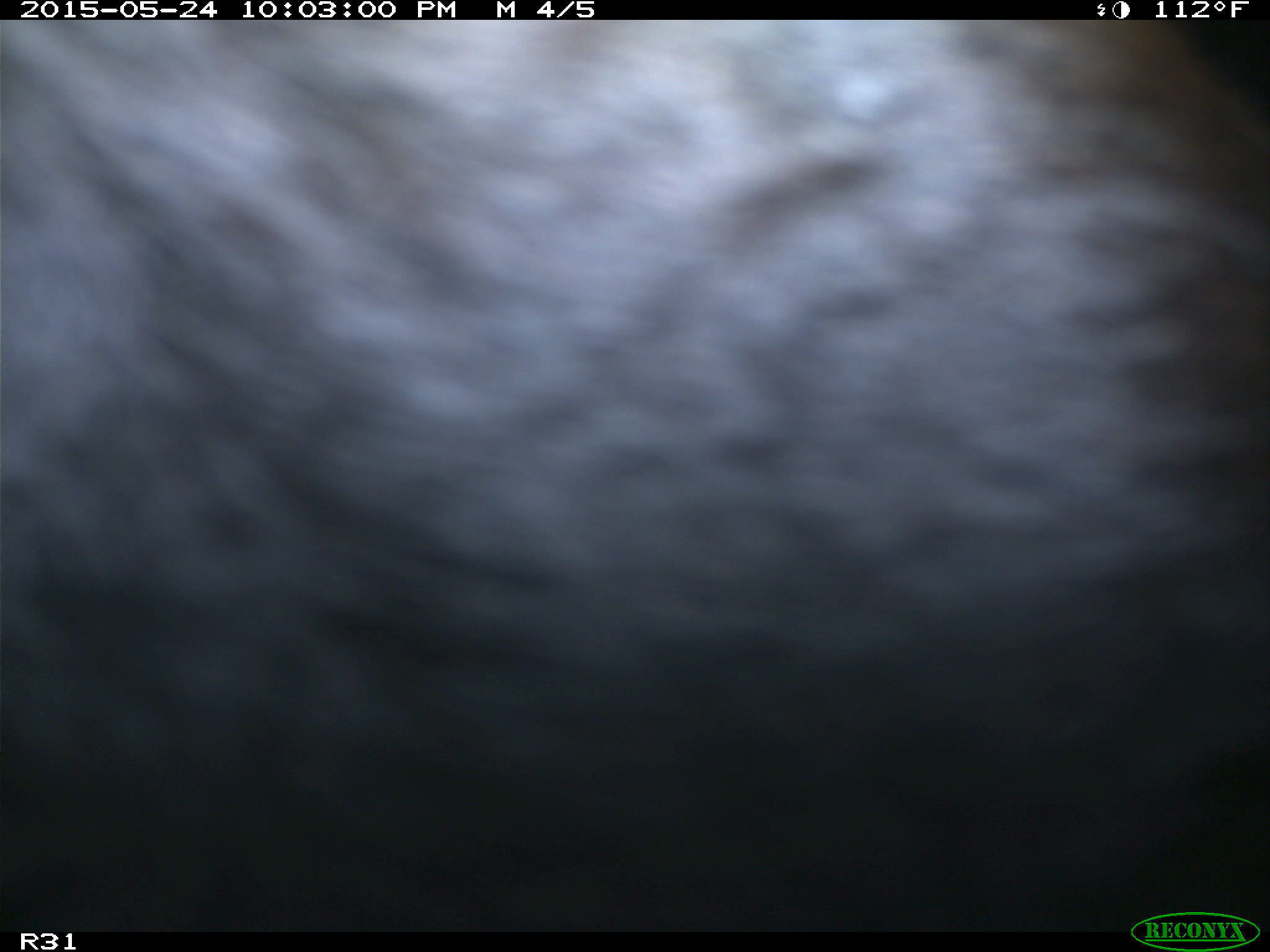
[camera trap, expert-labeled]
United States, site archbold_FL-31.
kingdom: Animalia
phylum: Chordata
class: Mammalia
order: Artiodactyla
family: Bovidae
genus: Bos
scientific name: Bos taurus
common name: domestic cow